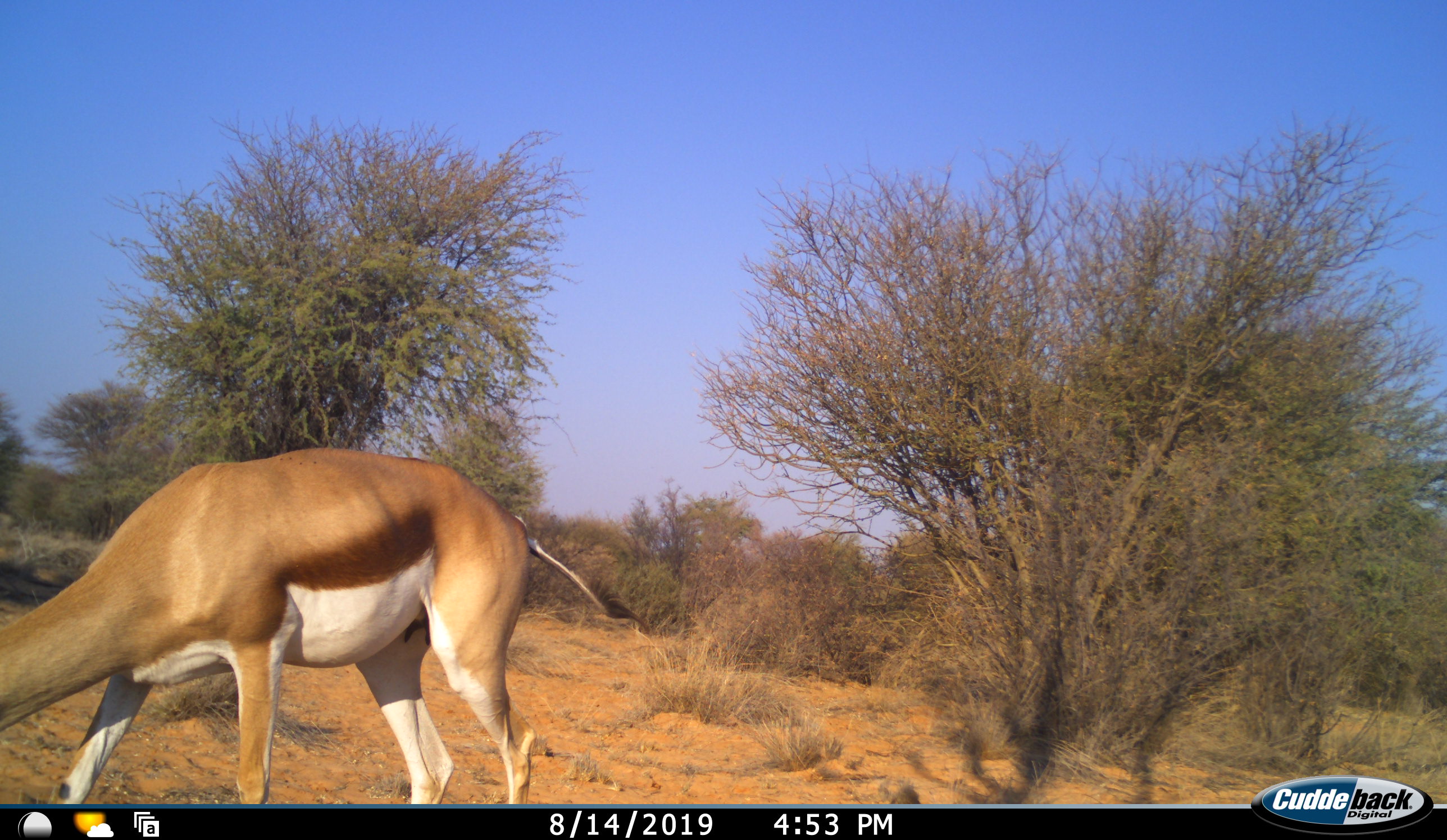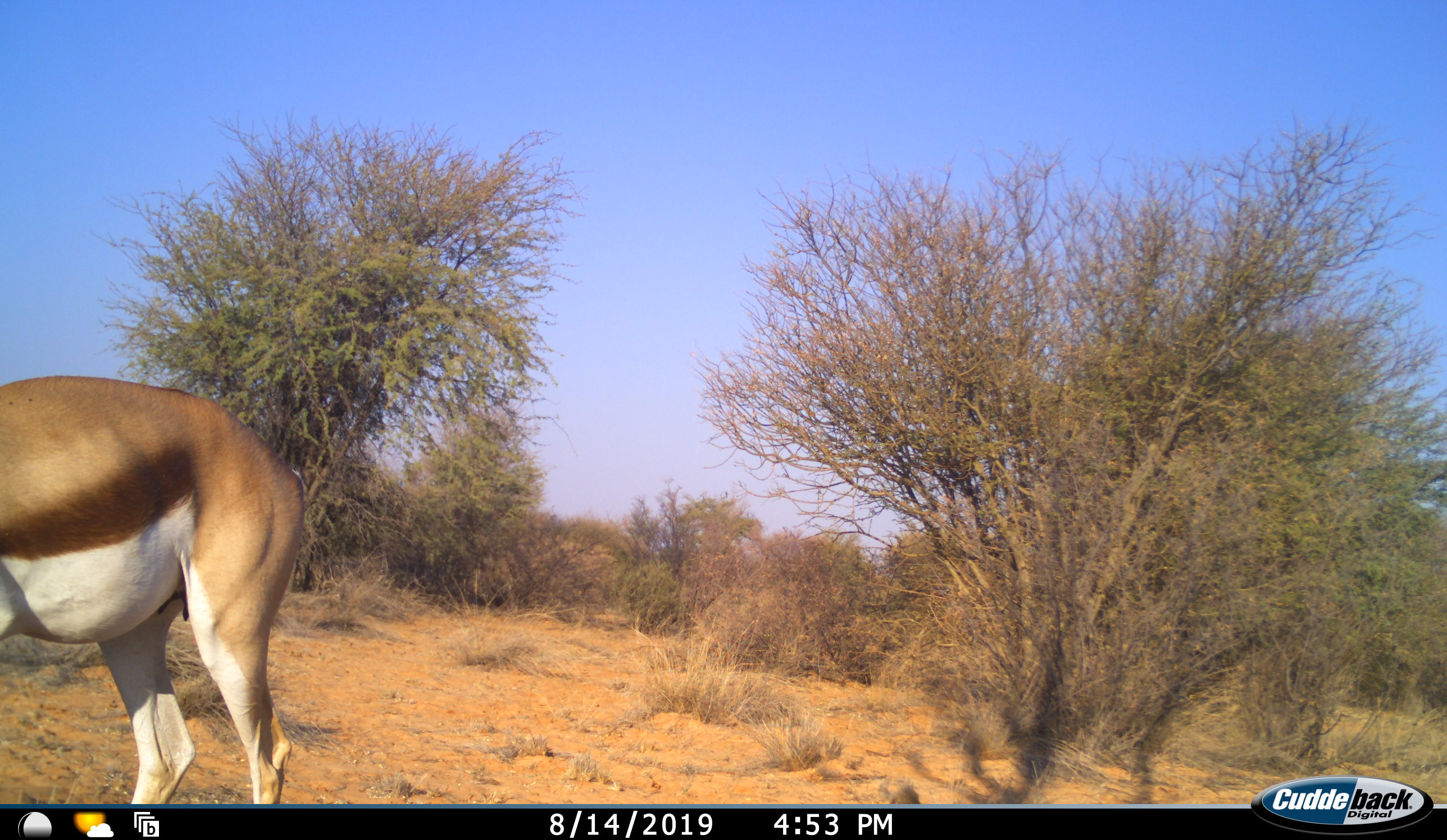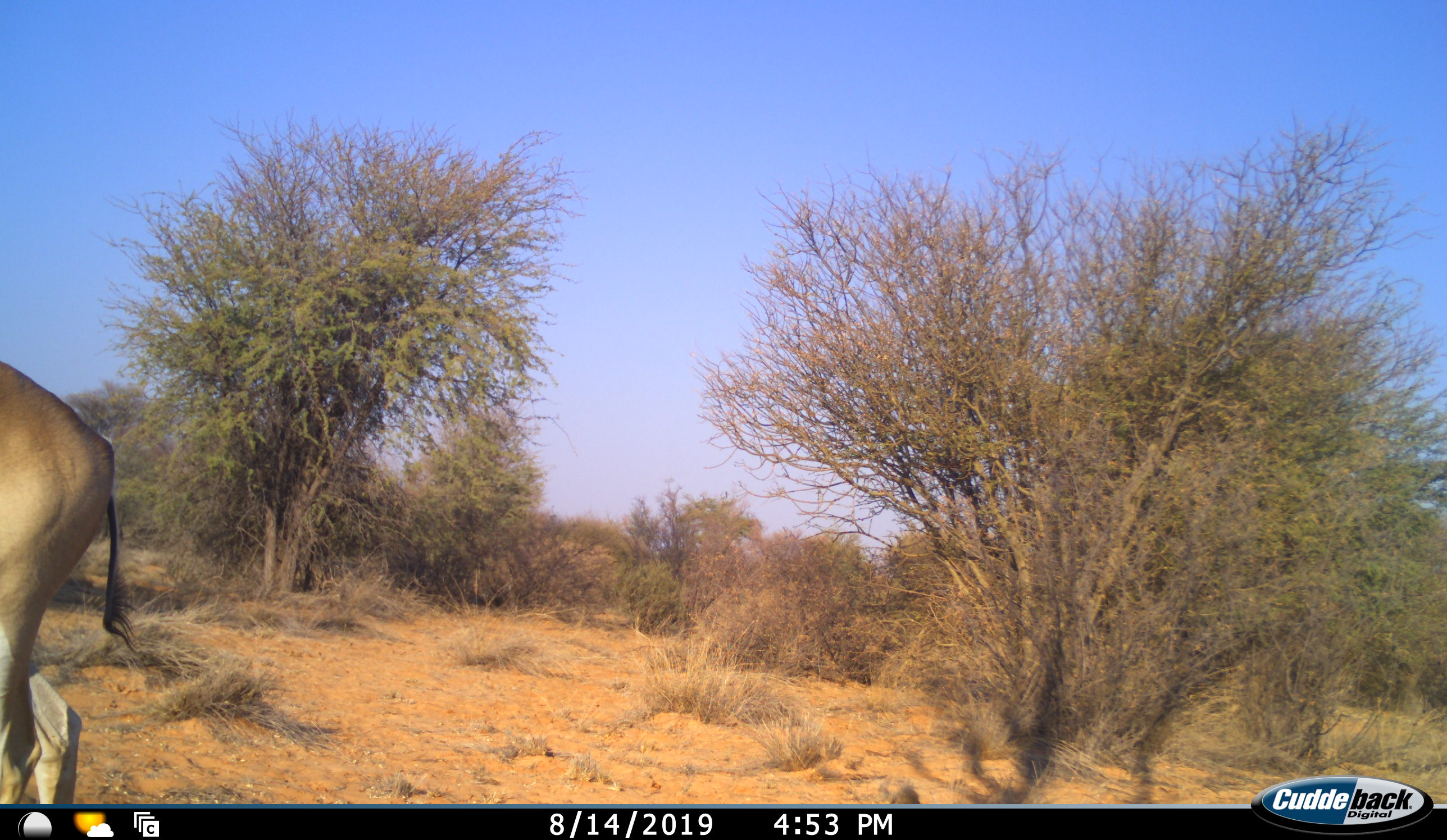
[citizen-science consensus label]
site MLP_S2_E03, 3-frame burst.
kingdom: Animalia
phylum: Chordata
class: Mammalia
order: Artiodactyla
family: Bovidae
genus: Antidorcas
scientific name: Antidorcas marsupialis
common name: springbok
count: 1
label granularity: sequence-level